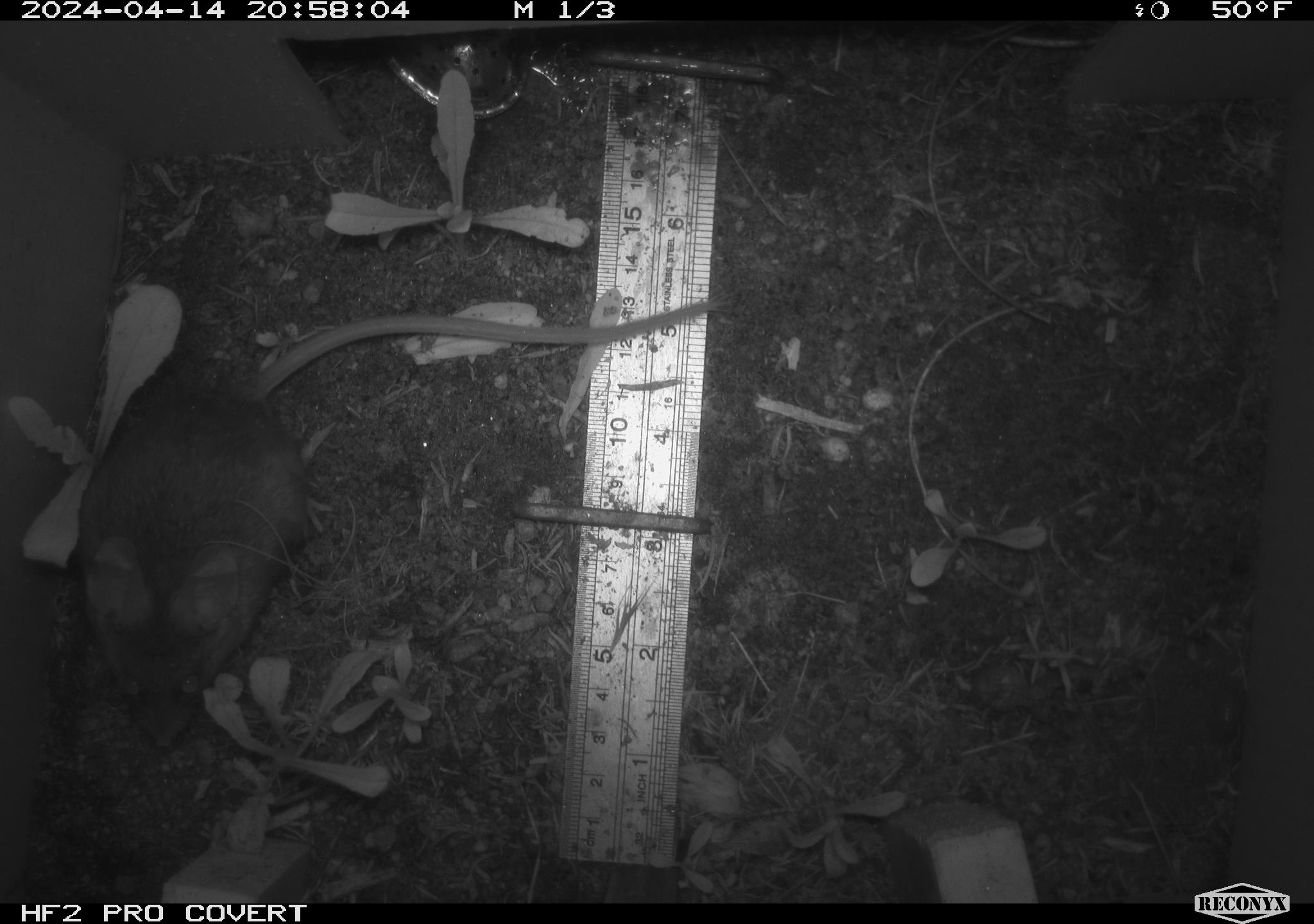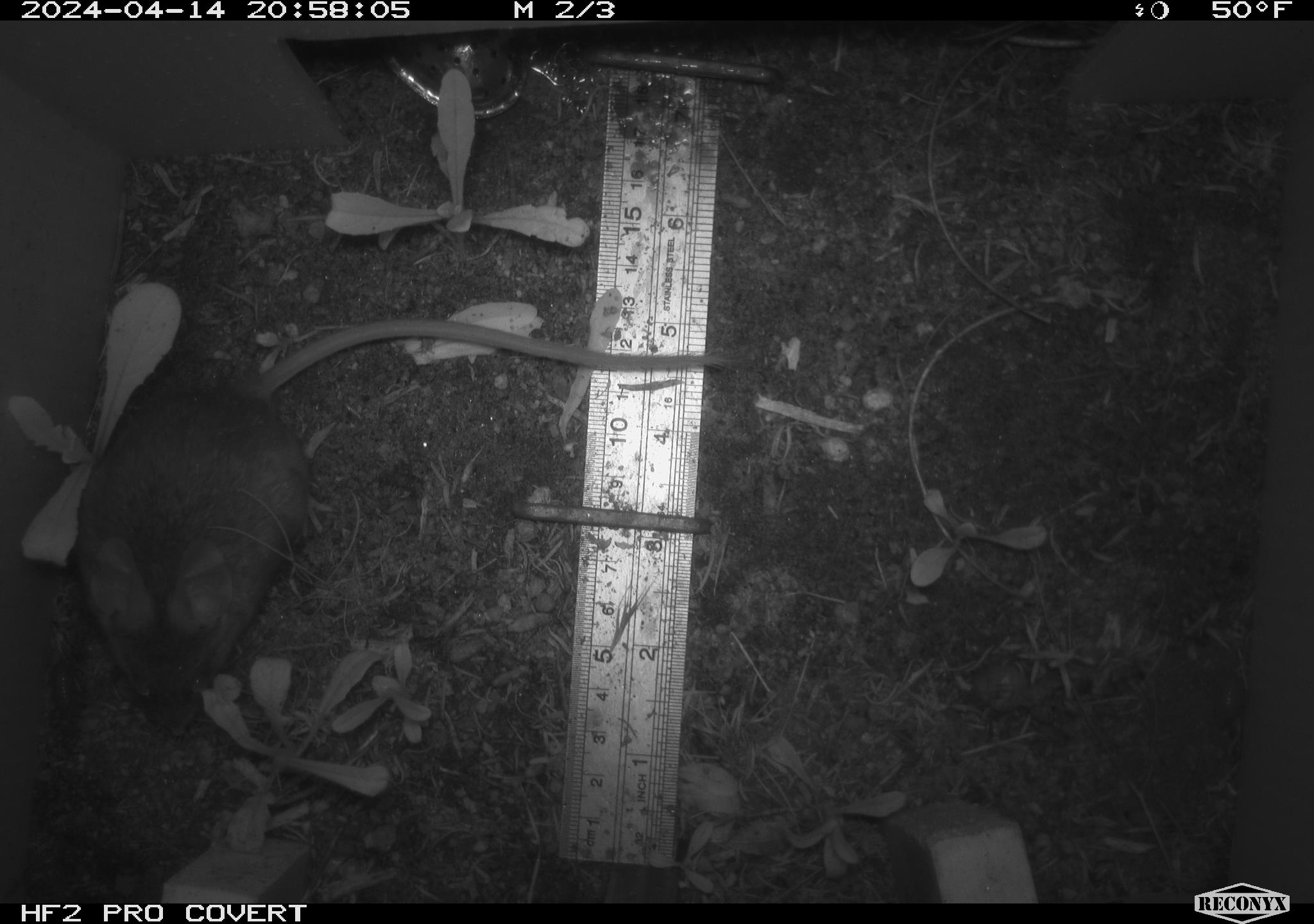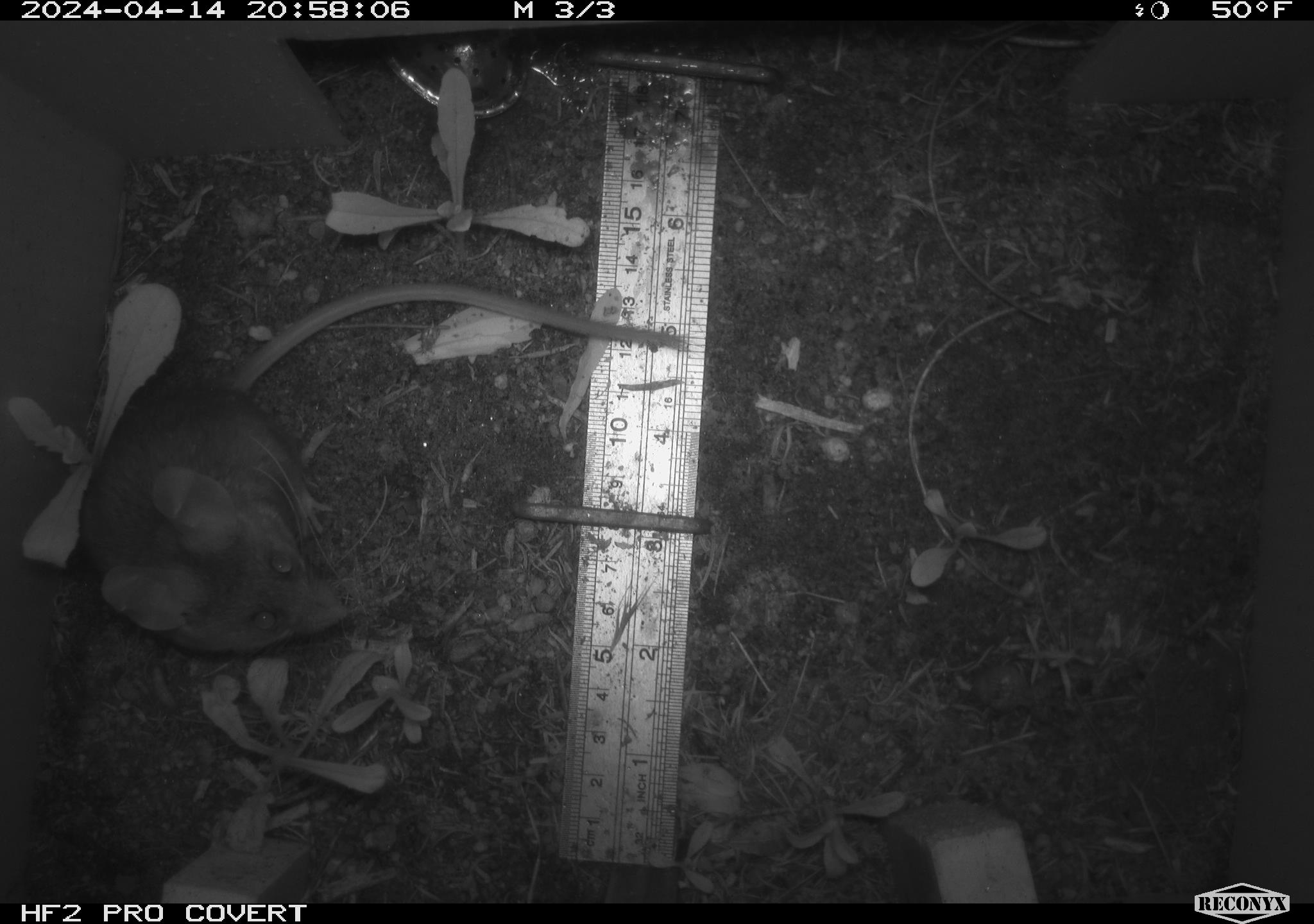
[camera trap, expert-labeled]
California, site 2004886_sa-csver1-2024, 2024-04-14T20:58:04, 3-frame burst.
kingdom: Animalia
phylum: Chordata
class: Mammalia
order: Rodentia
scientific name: Rodentia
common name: rodent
Rodent (Rodentia).